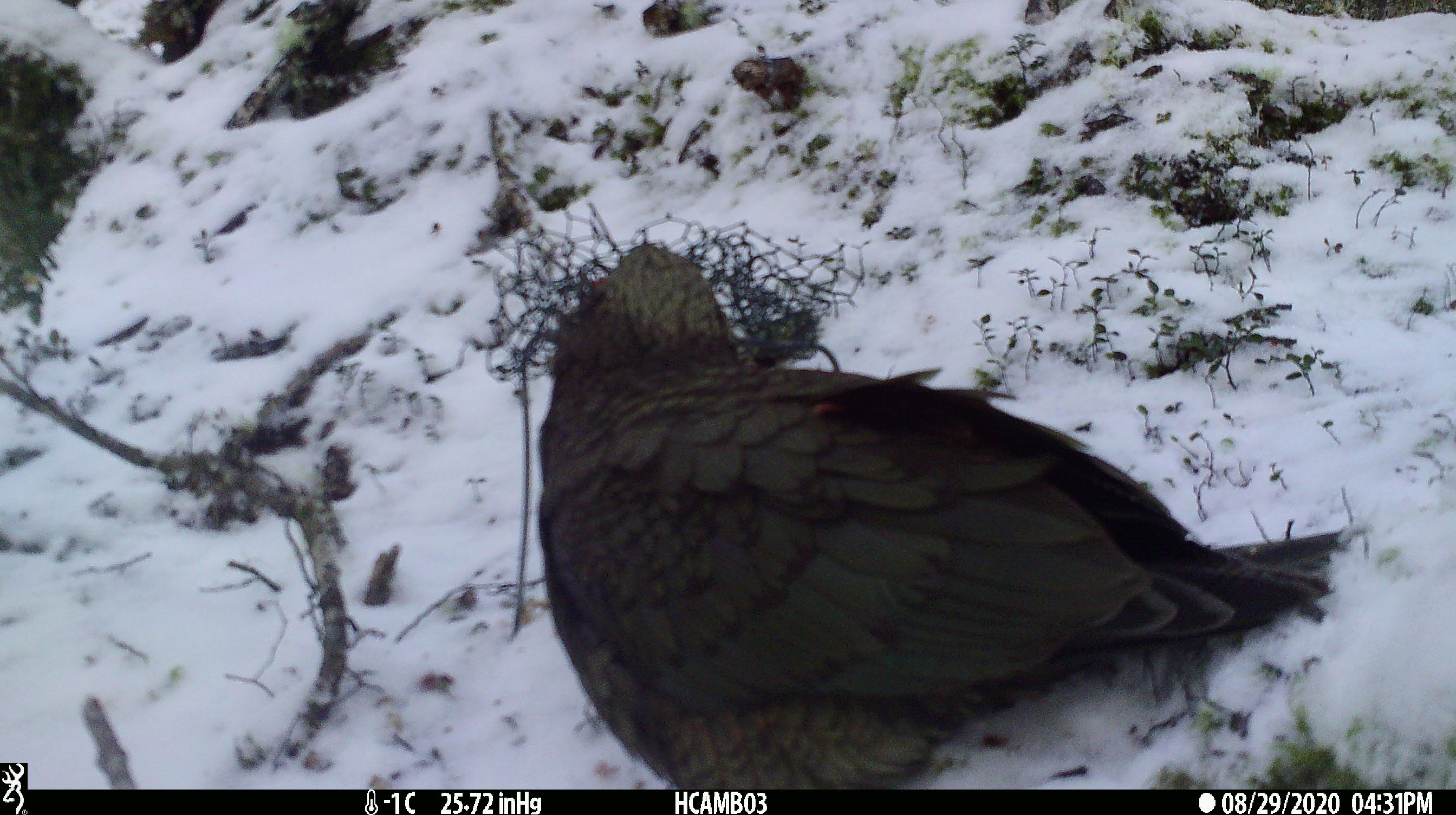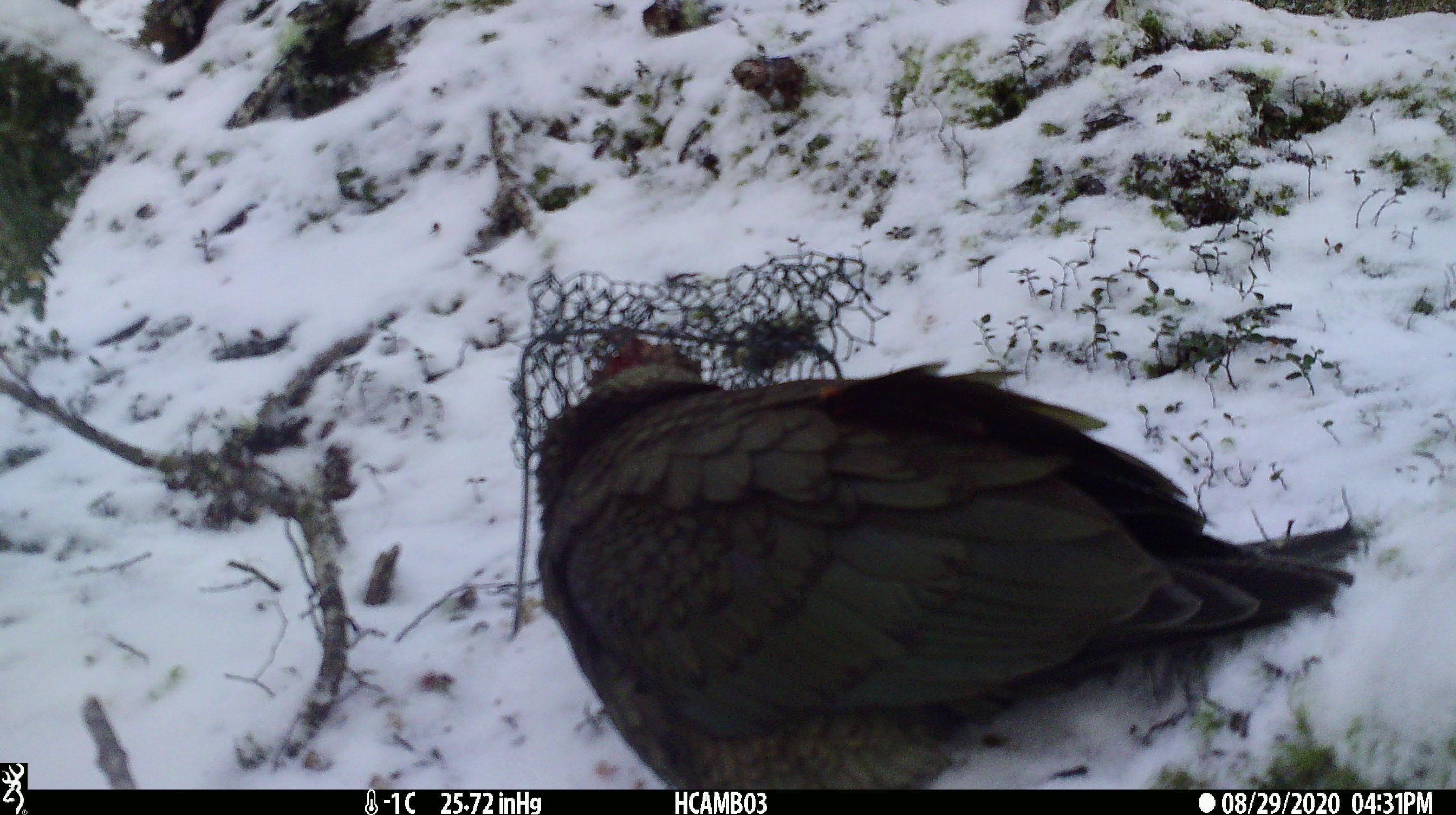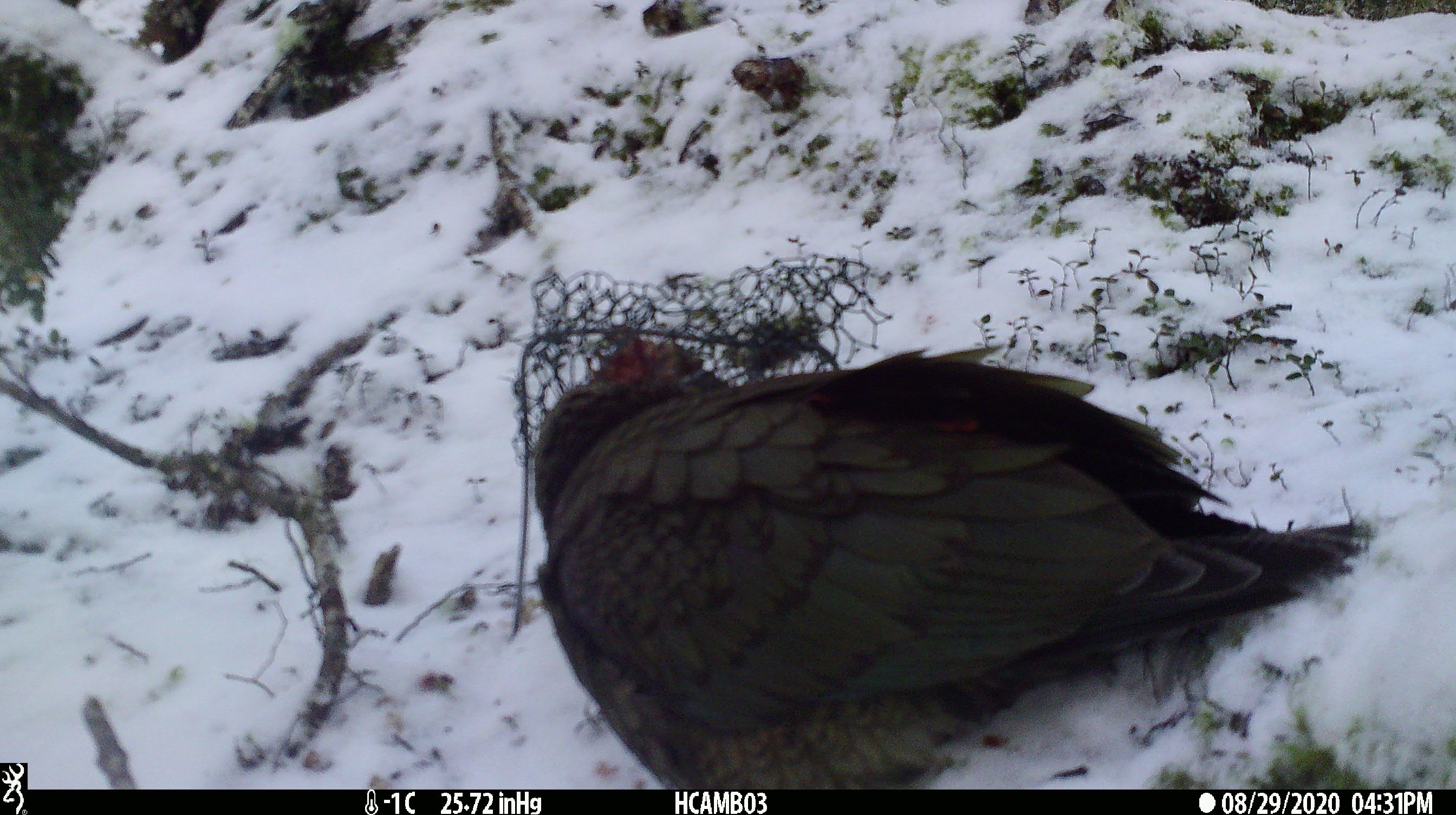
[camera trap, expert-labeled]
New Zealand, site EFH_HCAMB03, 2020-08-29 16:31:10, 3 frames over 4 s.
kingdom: Animalia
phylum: Chordata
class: Aves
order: Psittaciformes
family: Strigopidae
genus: Nestor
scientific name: Nestor notabilis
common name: kea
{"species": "kea (Nestor notabilis)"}